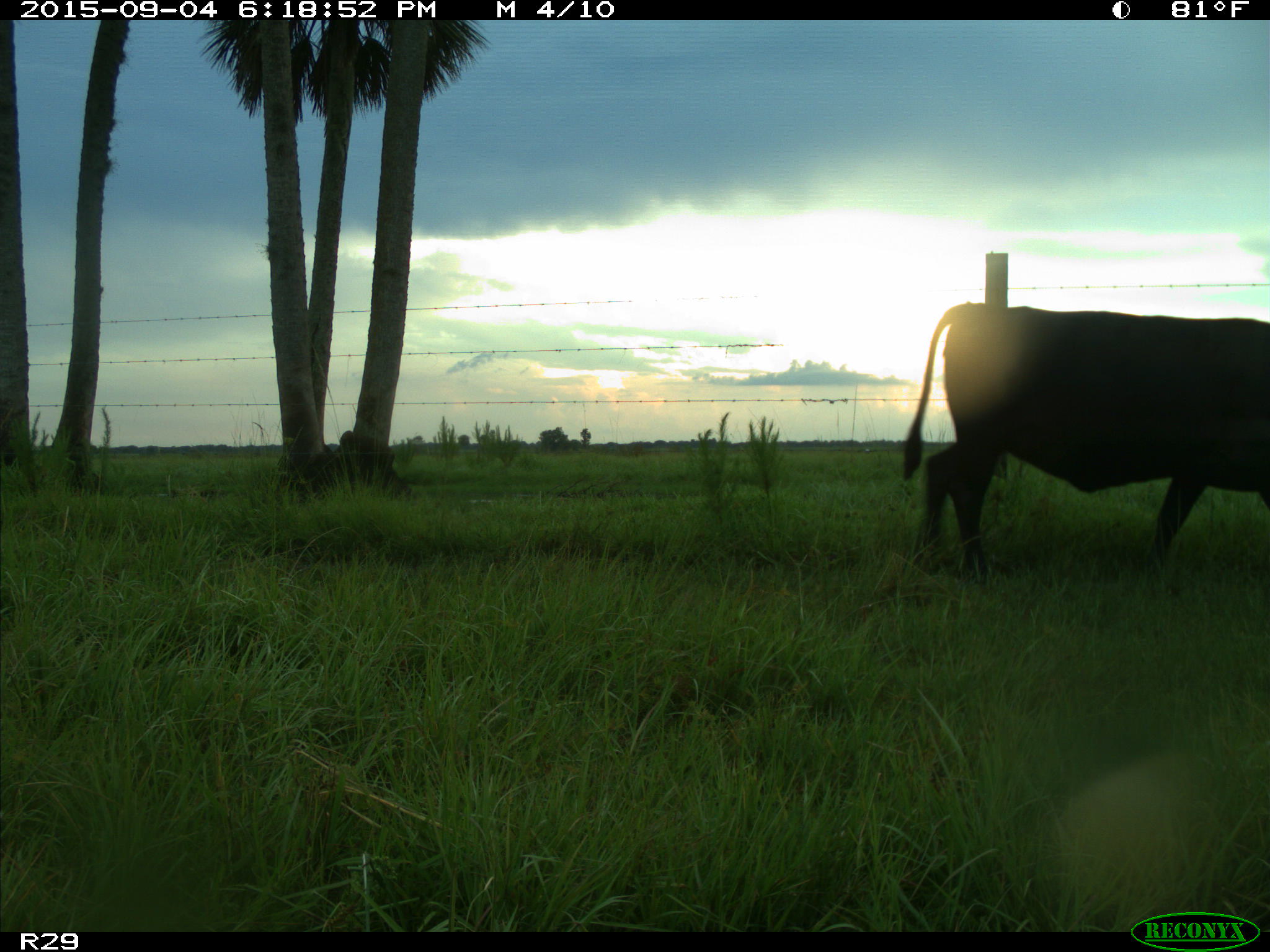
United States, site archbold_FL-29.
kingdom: Animalia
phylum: Chordata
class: Mammalia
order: Artiodactyla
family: Bovidae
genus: Bos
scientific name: Bos taurus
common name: domestic cow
Bos taurus (domestic cow).